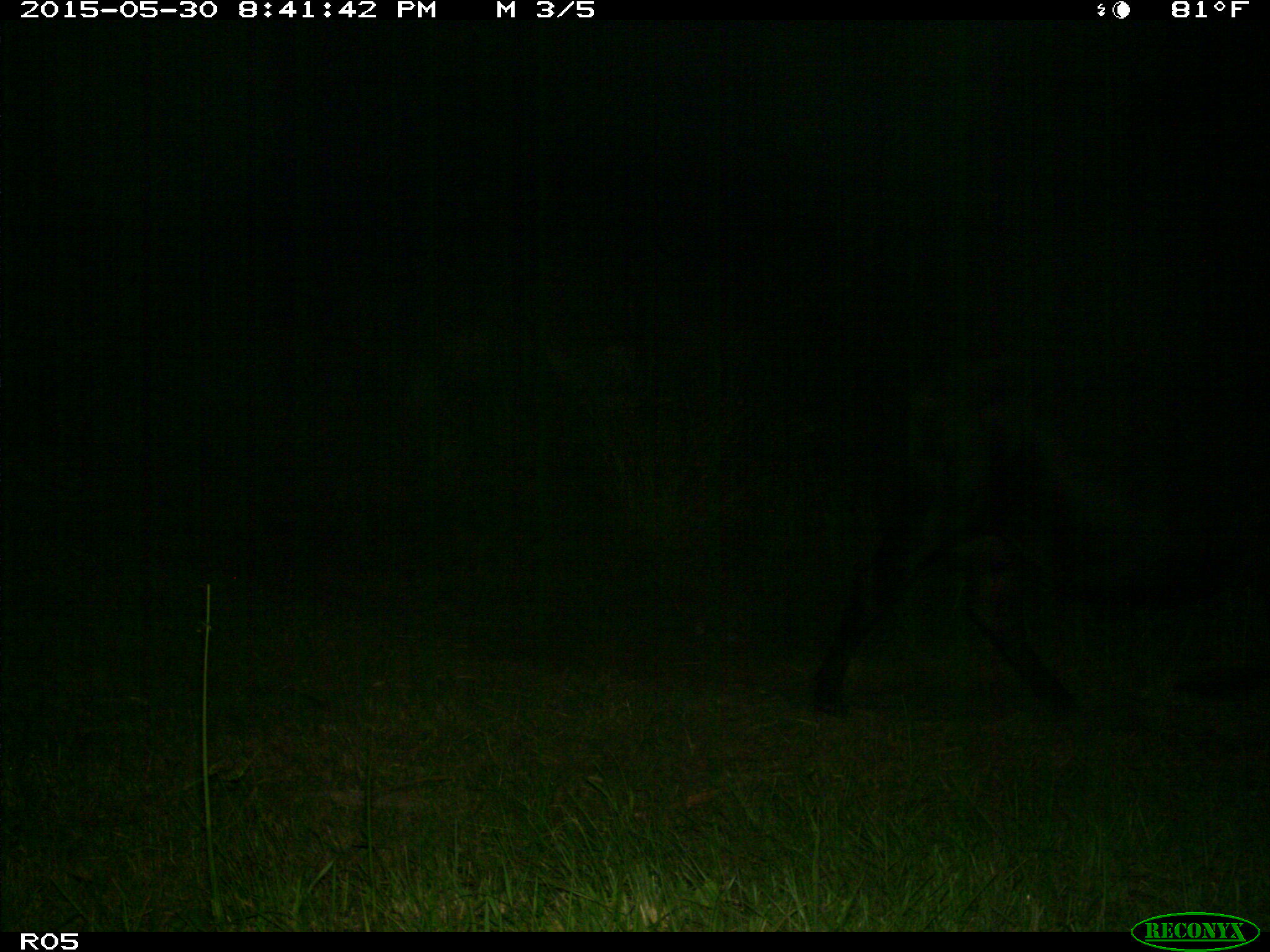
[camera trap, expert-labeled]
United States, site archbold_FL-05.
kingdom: Animalia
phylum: Chordata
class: Mammalia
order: Artiodactyla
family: Bovidae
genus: Bos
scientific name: Bos taurus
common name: domestic cow